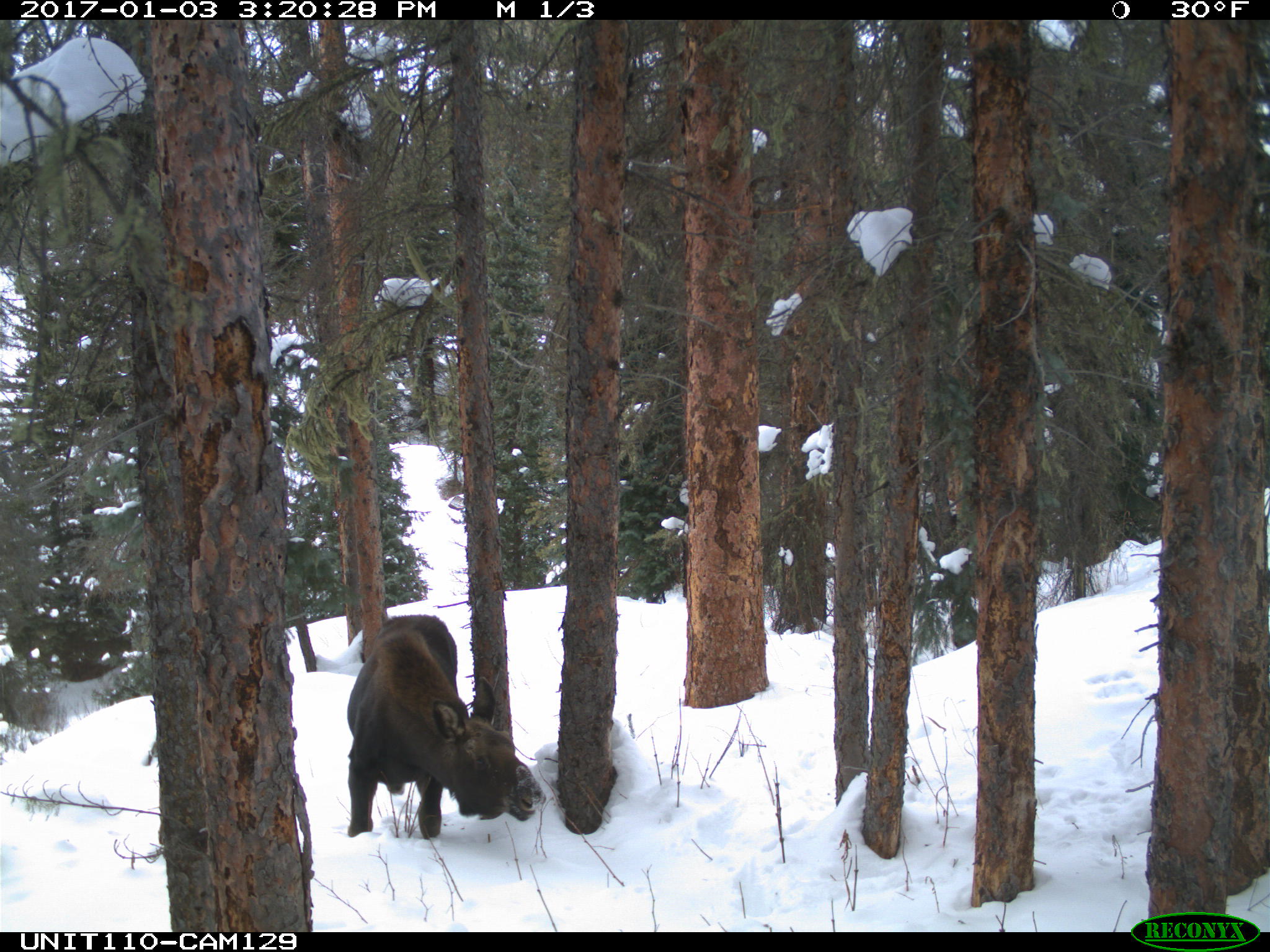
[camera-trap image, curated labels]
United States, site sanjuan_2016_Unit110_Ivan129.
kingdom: Animalia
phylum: Chordata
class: Mammalia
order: Artiodactyla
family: Cervidae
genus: Alces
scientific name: Alces alces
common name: moose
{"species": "Alces alces (moose)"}